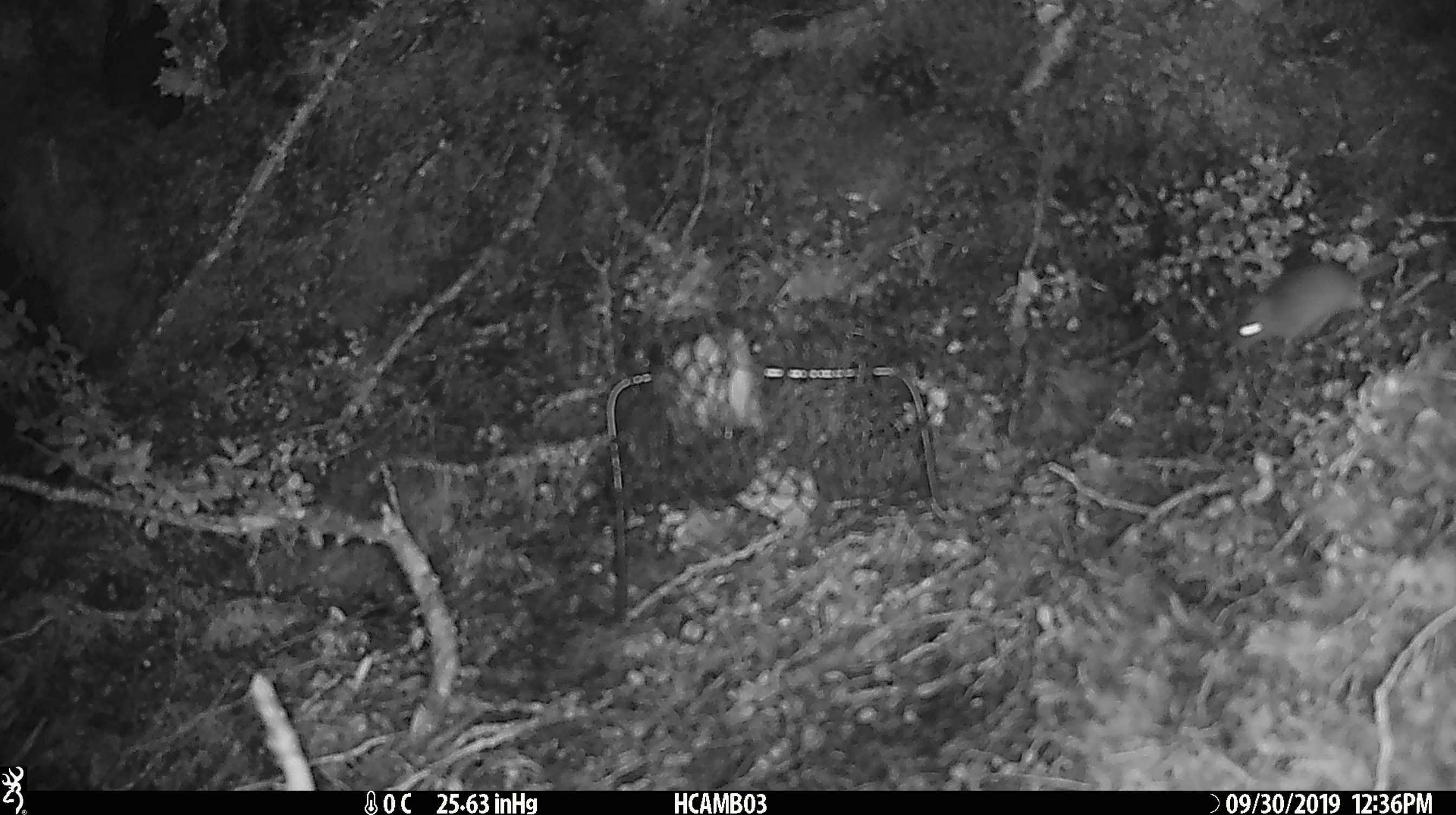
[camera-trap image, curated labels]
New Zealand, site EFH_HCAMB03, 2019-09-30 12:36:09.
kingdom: Animalia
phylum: Chordata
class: Mammalia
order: Rodentia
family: Muridae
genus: Mus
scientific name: Mus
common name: mouse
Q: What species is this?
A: Mouse (Mus).